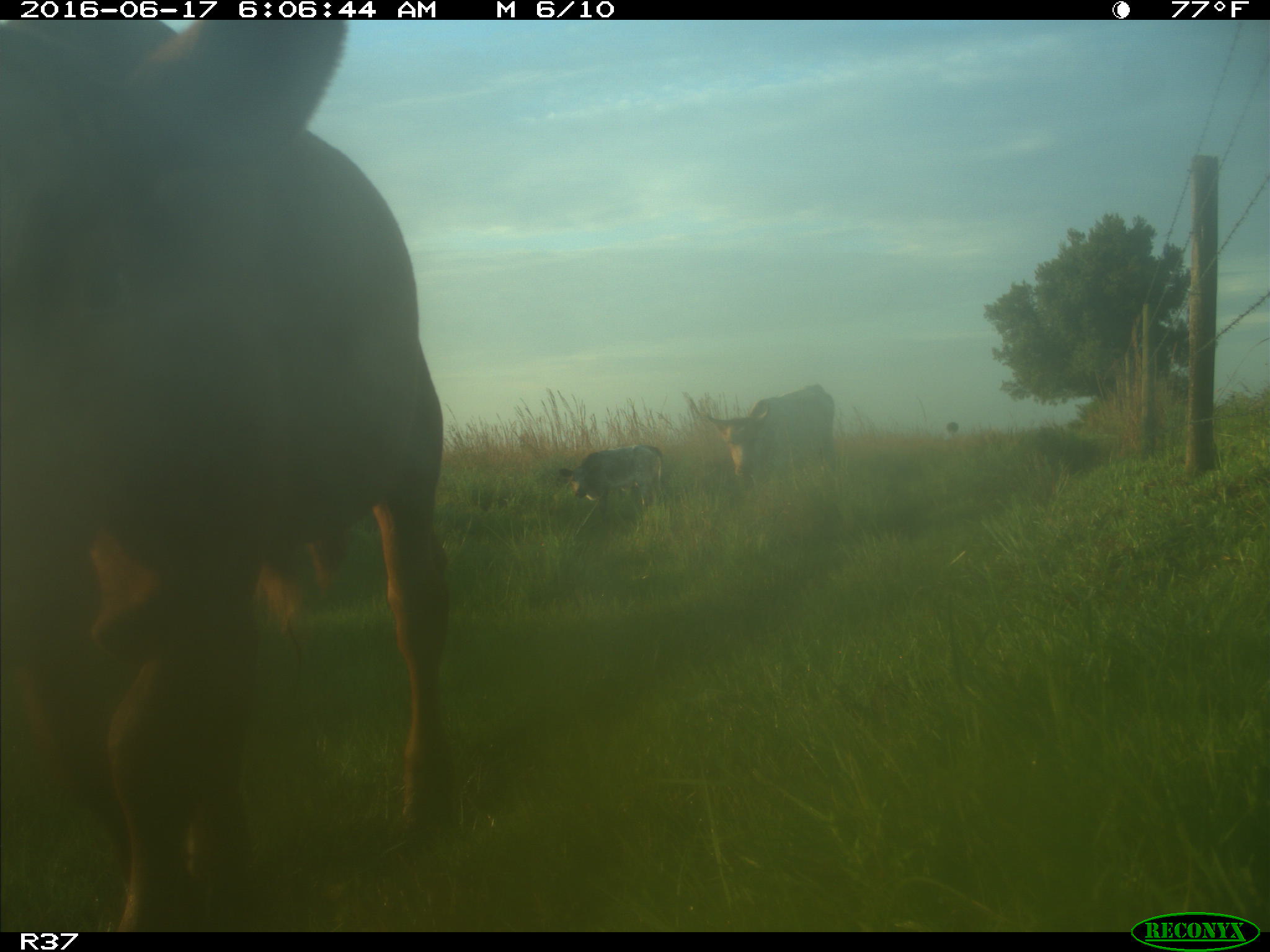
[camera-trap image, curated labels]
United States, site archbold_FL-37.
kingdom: Animalia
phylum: Chordata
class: Mammalia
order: Artiodactyla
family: Bovidae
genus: Bos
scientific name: Bos taurus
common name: domestic cow